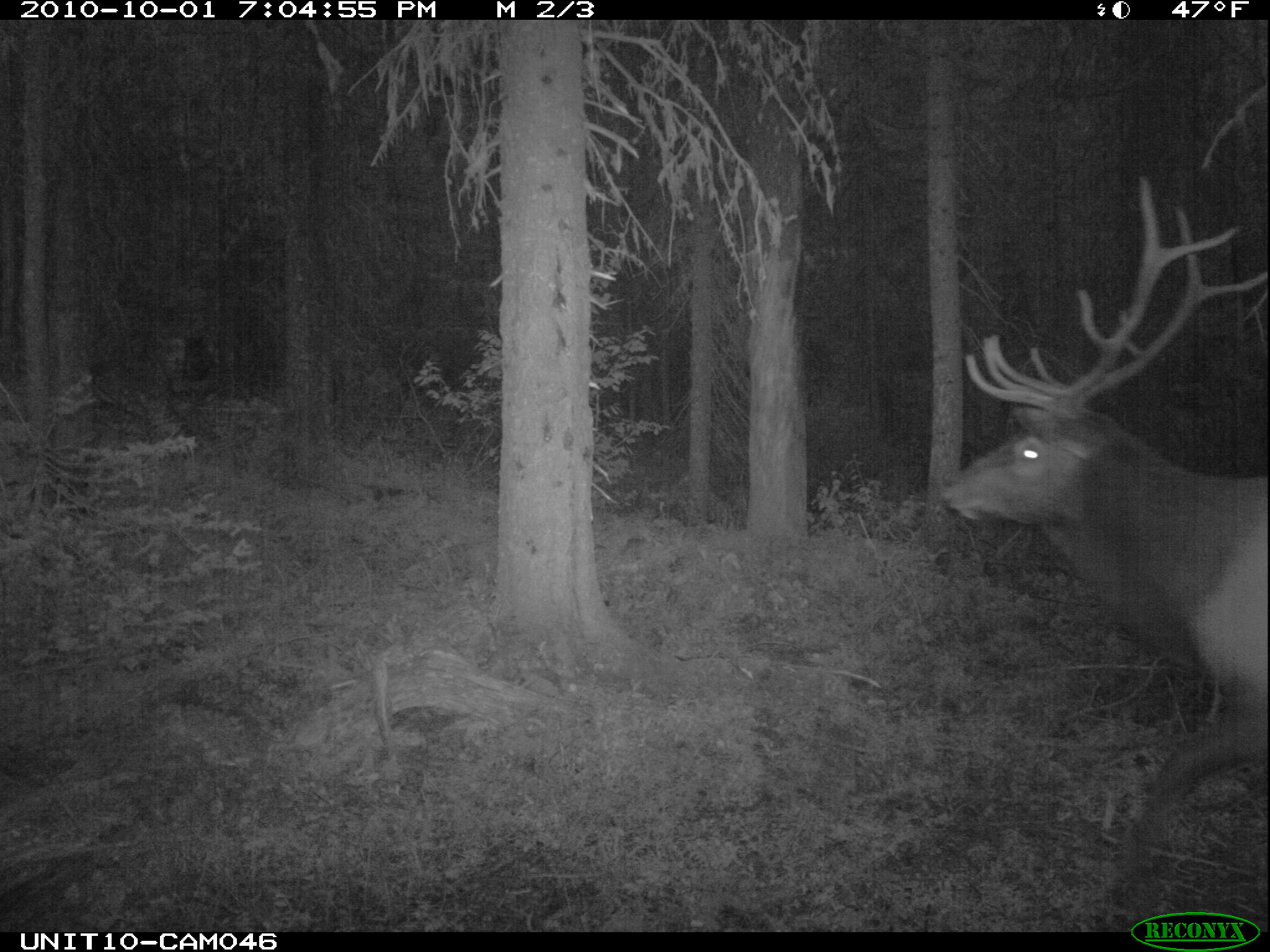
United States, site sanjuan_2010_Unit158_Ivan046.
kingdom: Animalia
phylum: Chordata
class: Mammalia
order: Artiodactyla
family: Cervidae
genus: Cervus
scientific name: Cervus elaphus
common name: red deer